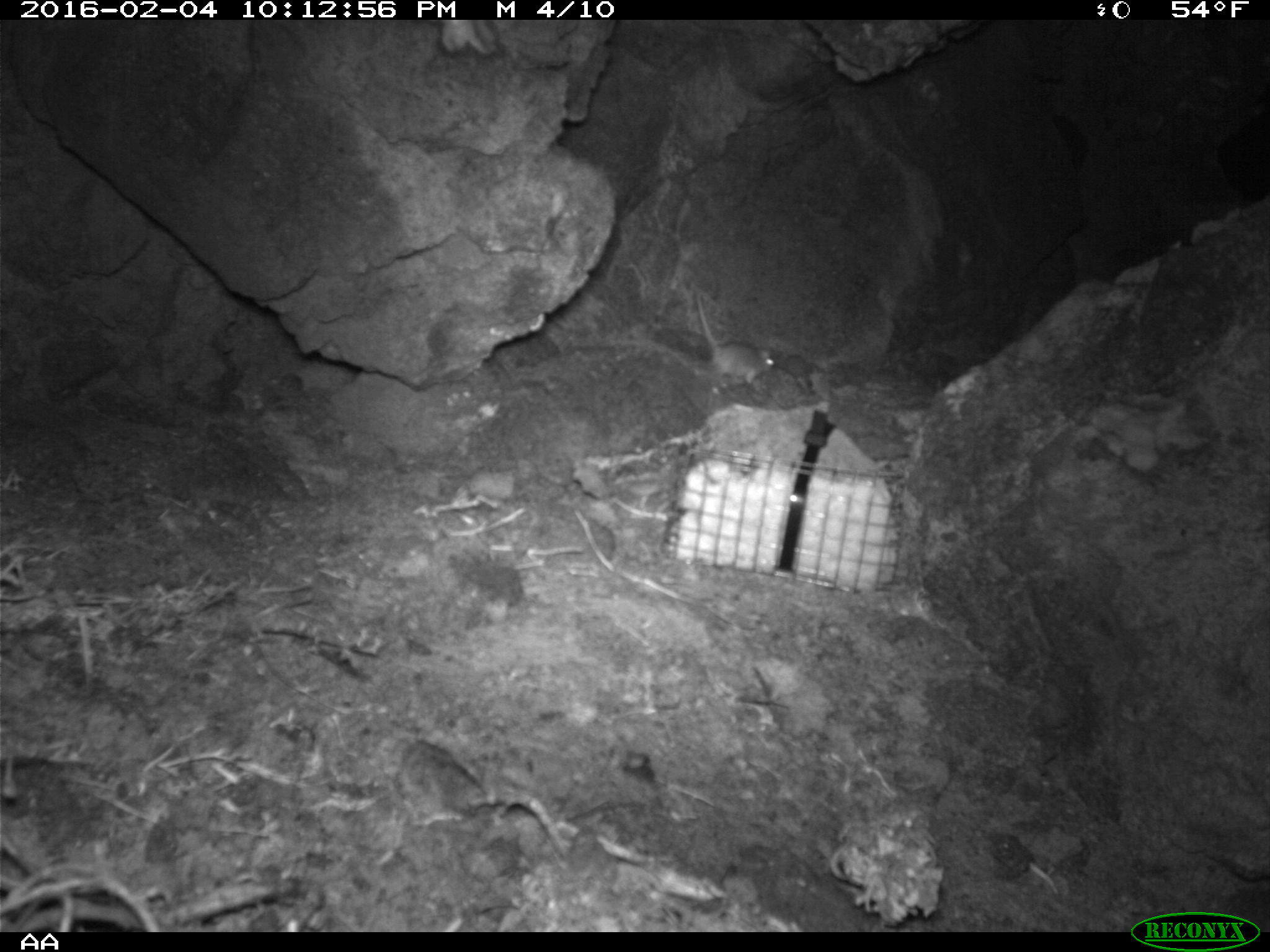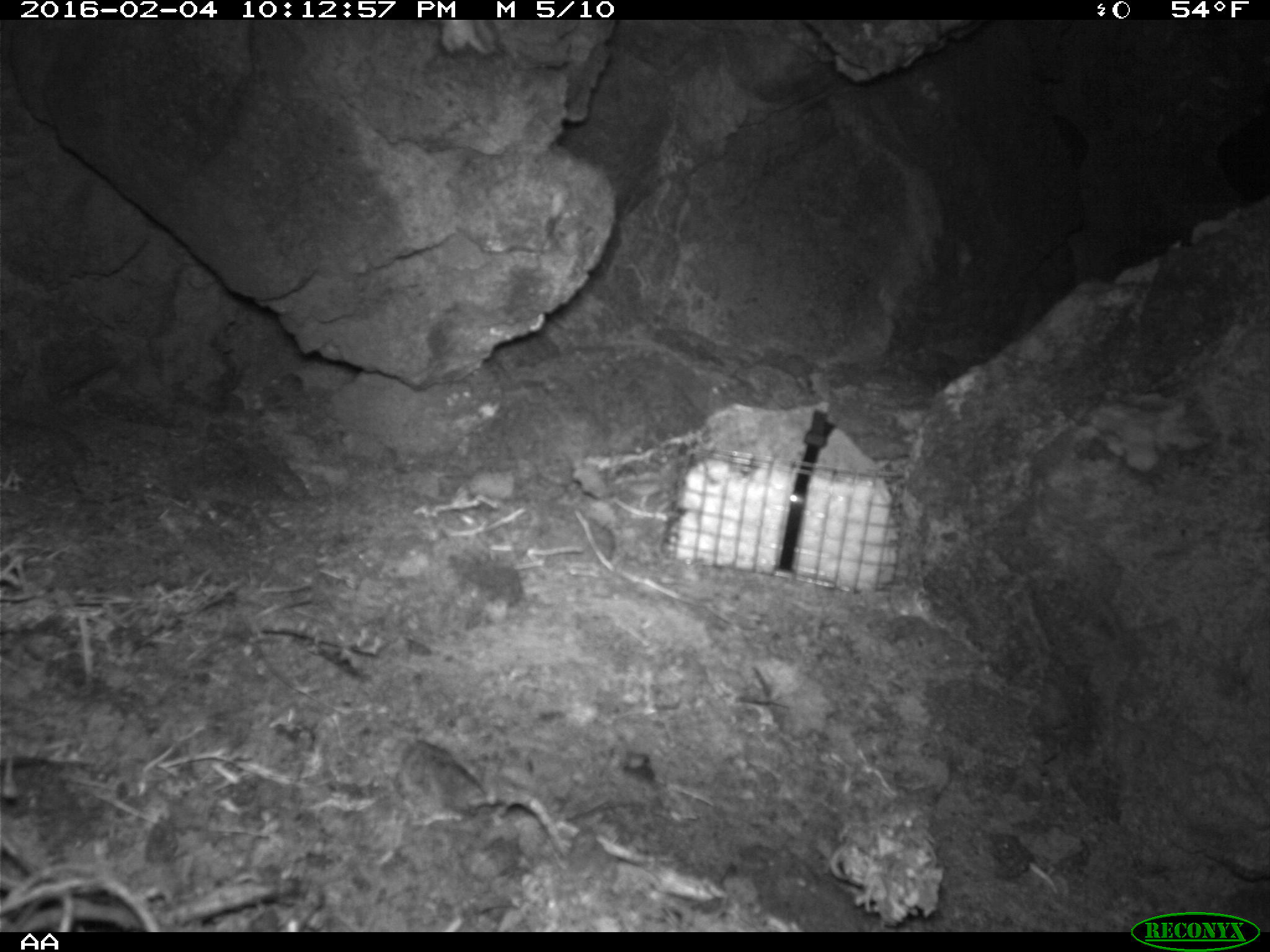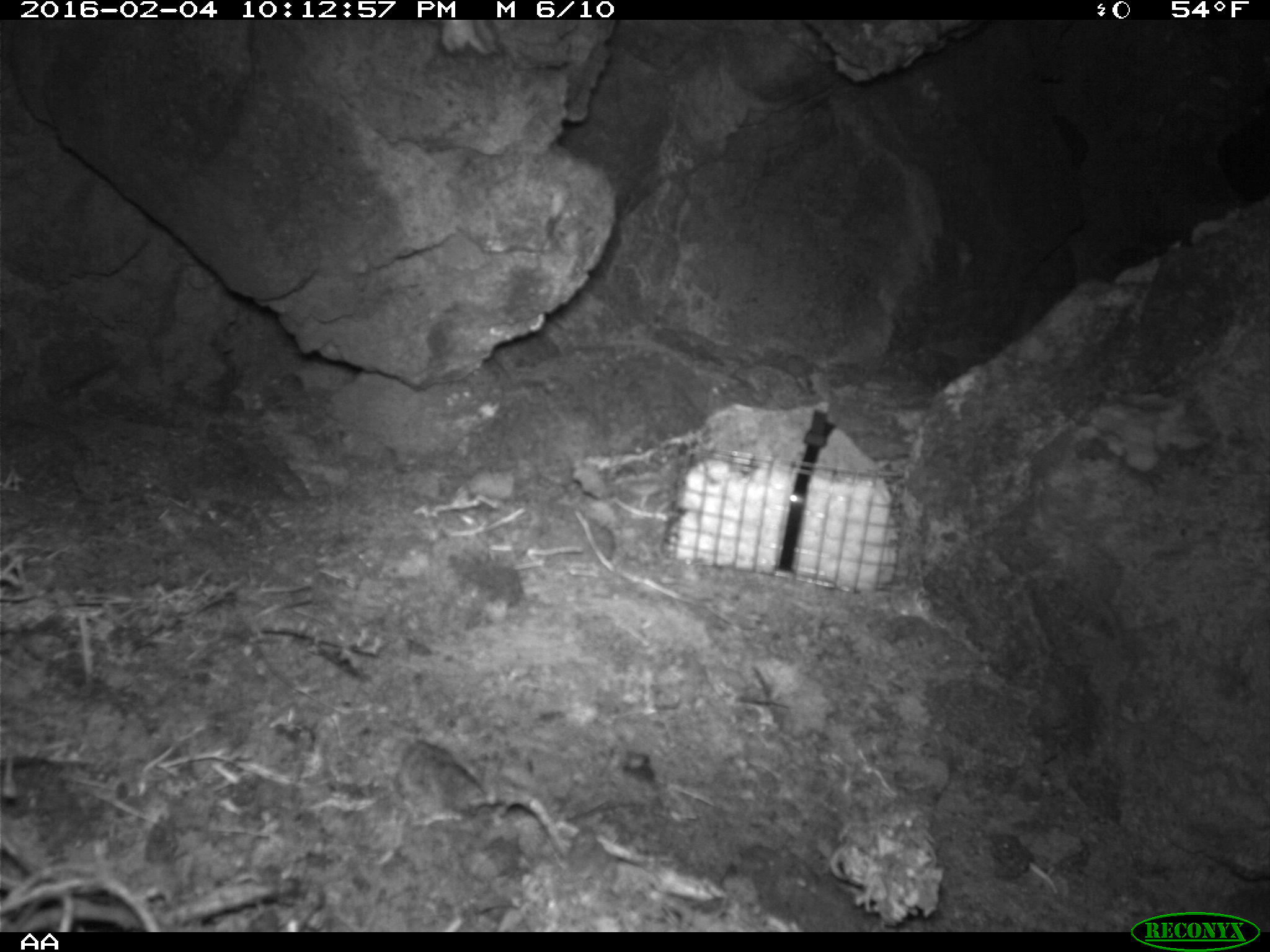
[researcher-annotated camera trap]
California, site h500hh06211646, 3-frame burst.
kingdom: Animalia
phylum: Chordata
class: Mammalia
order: Rodentia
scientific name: Rodentia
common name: rodent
Rodent (Rodentia).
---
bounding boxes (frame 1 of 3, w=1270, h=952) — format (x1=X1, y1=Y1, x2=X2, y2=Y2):
rodent: (x1=694, y1=291, x2=776, y2=382)